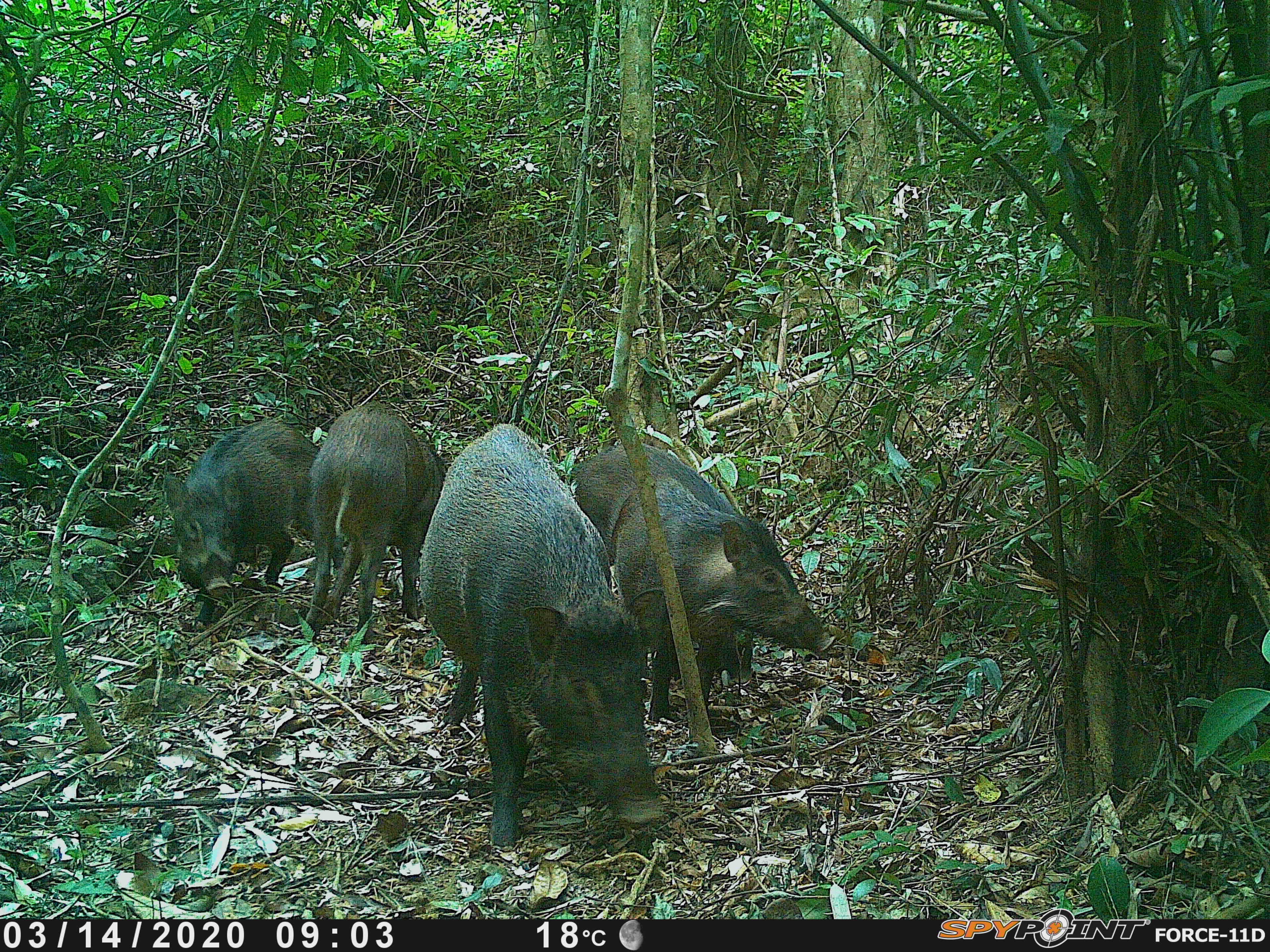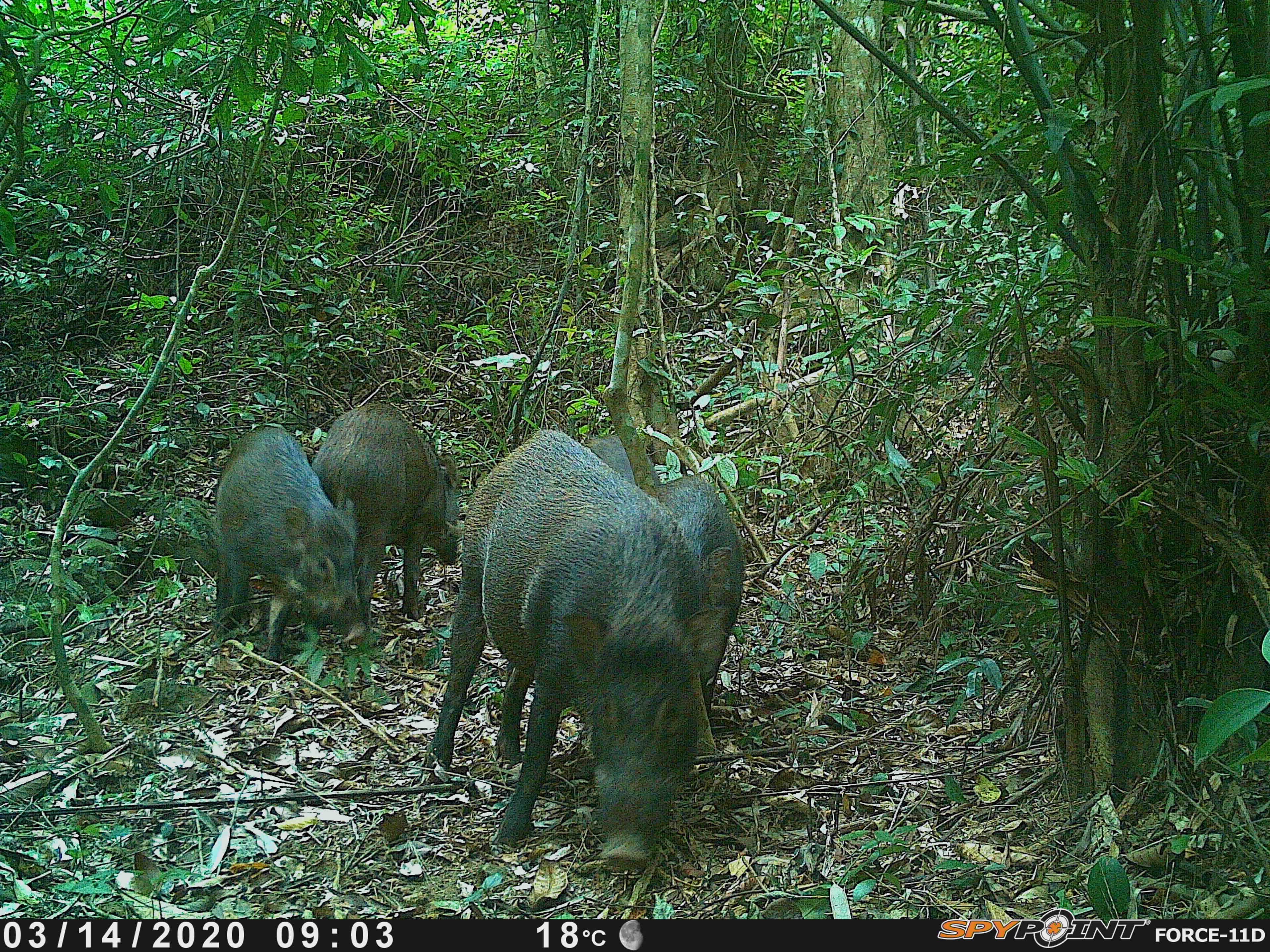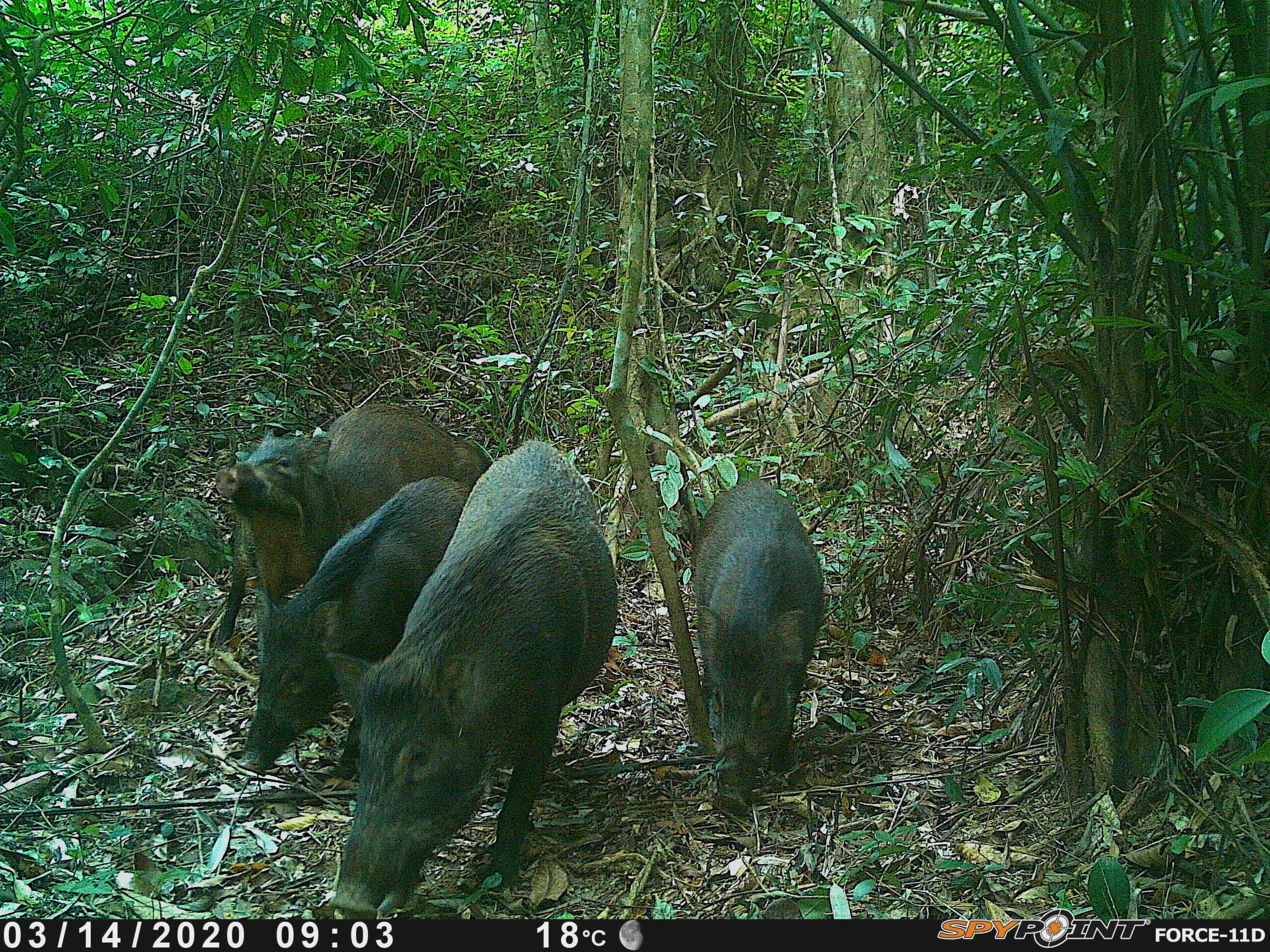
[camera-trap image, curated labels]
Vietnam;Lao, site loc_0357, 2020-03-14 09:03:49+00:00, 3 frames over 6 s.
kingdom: Animalia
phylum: Chordata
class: Mammalia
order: Artiodactyla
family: Suidae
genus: Sus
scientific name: Sus scrofa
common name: eurasian wild pig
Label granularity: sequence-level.